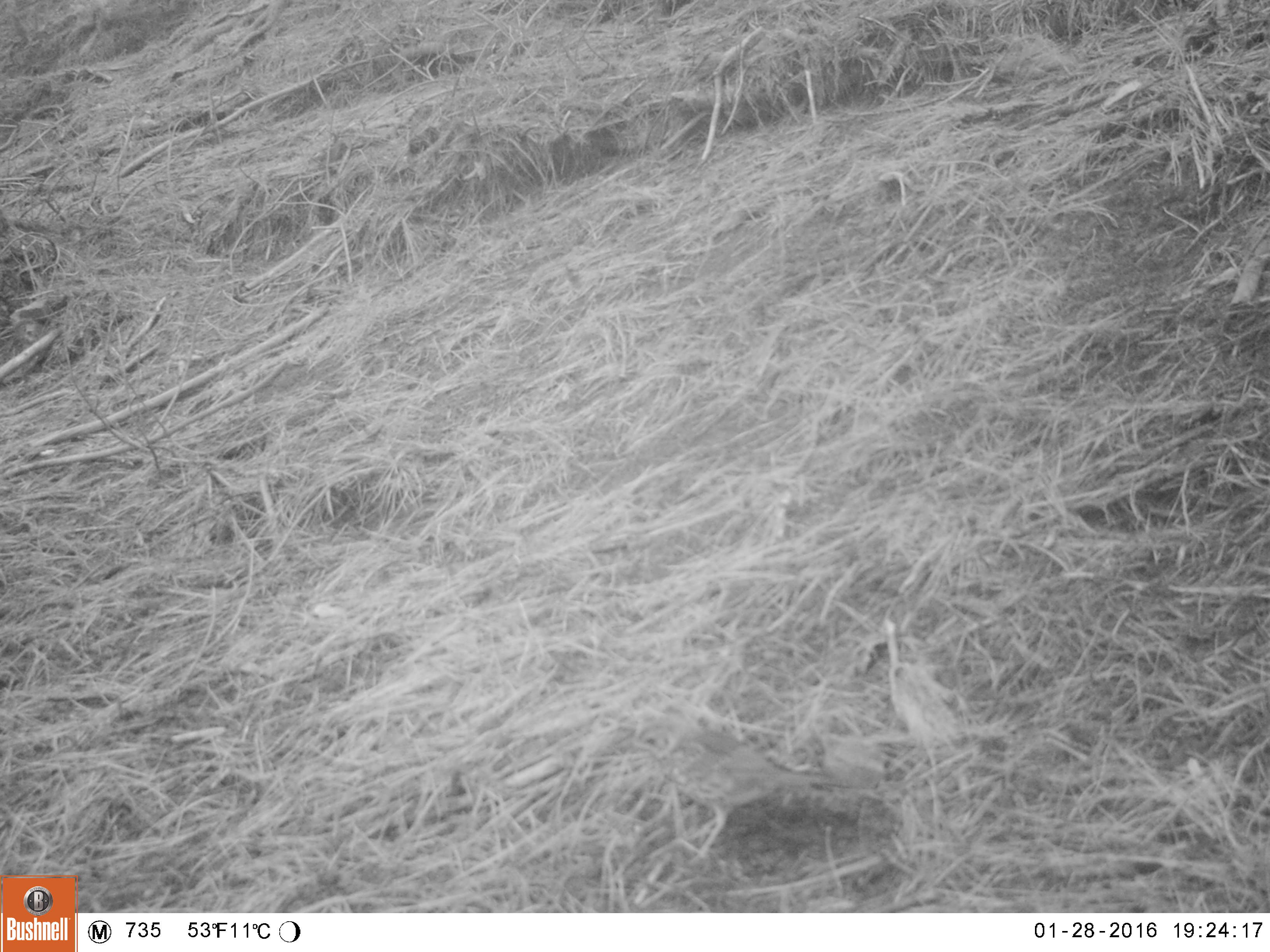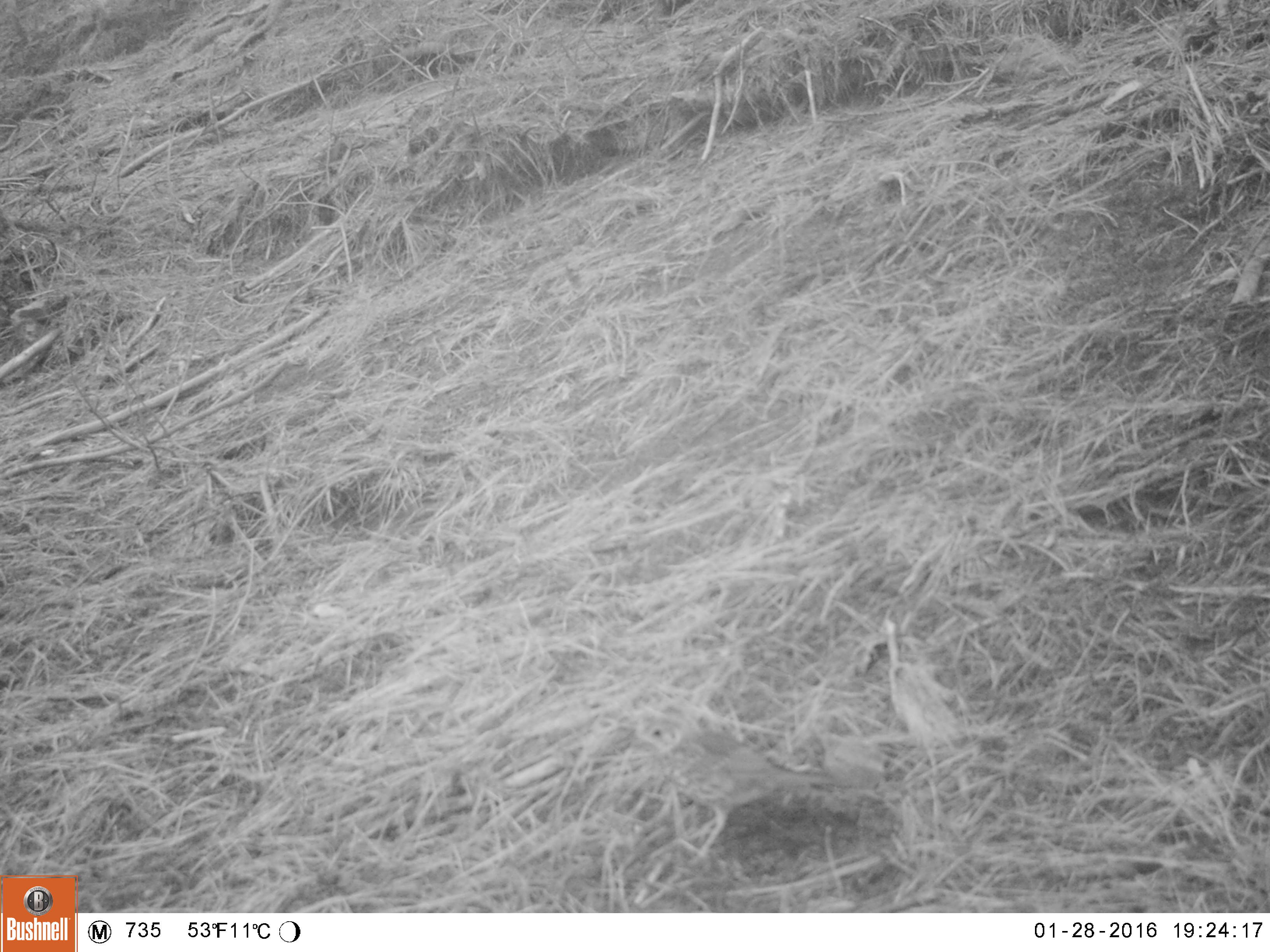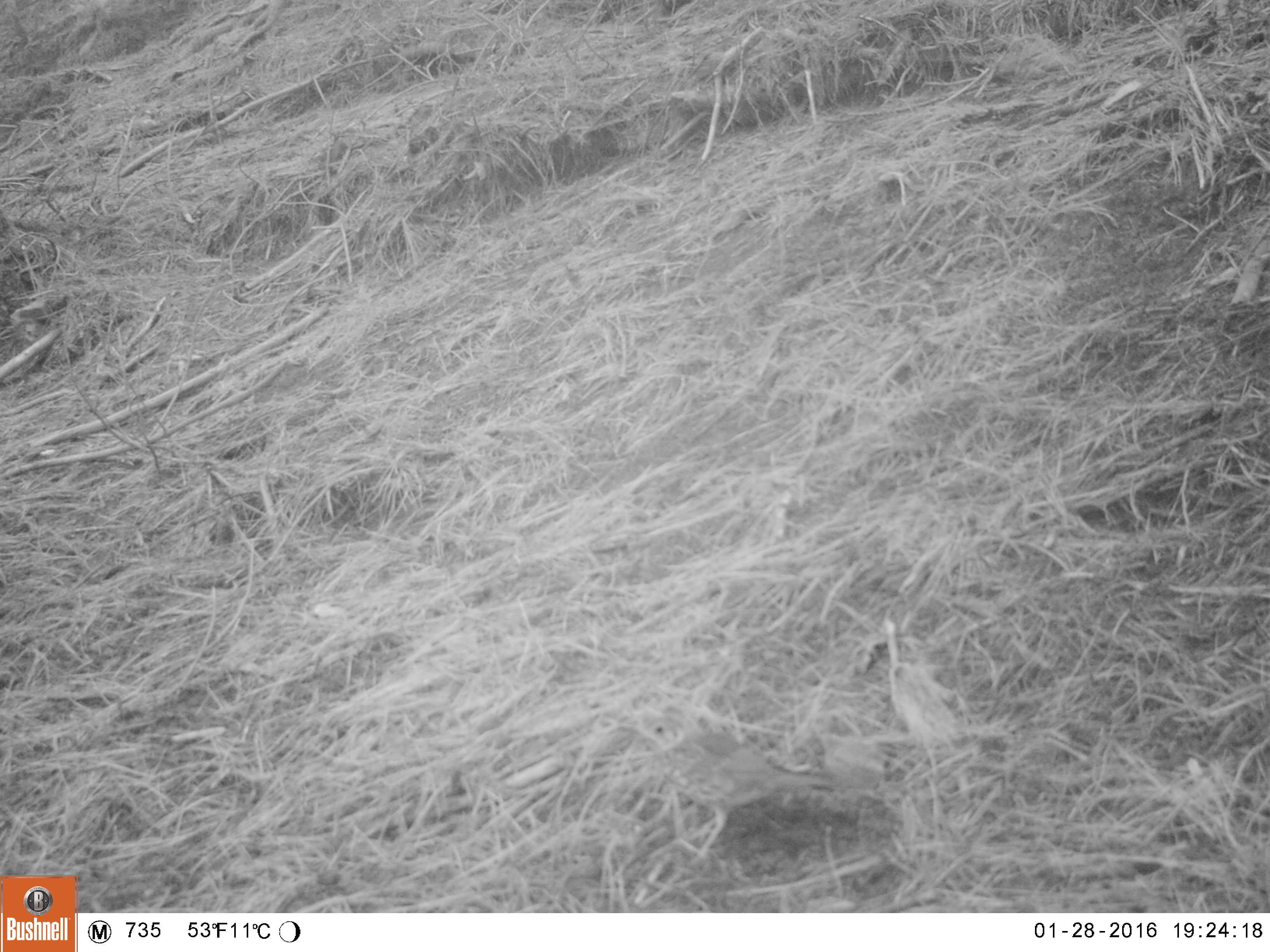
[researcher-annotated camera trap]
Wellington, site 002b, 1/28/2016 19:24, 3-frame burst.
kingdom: Animalia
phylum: Chordata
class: Aves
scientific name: Aves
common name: bird